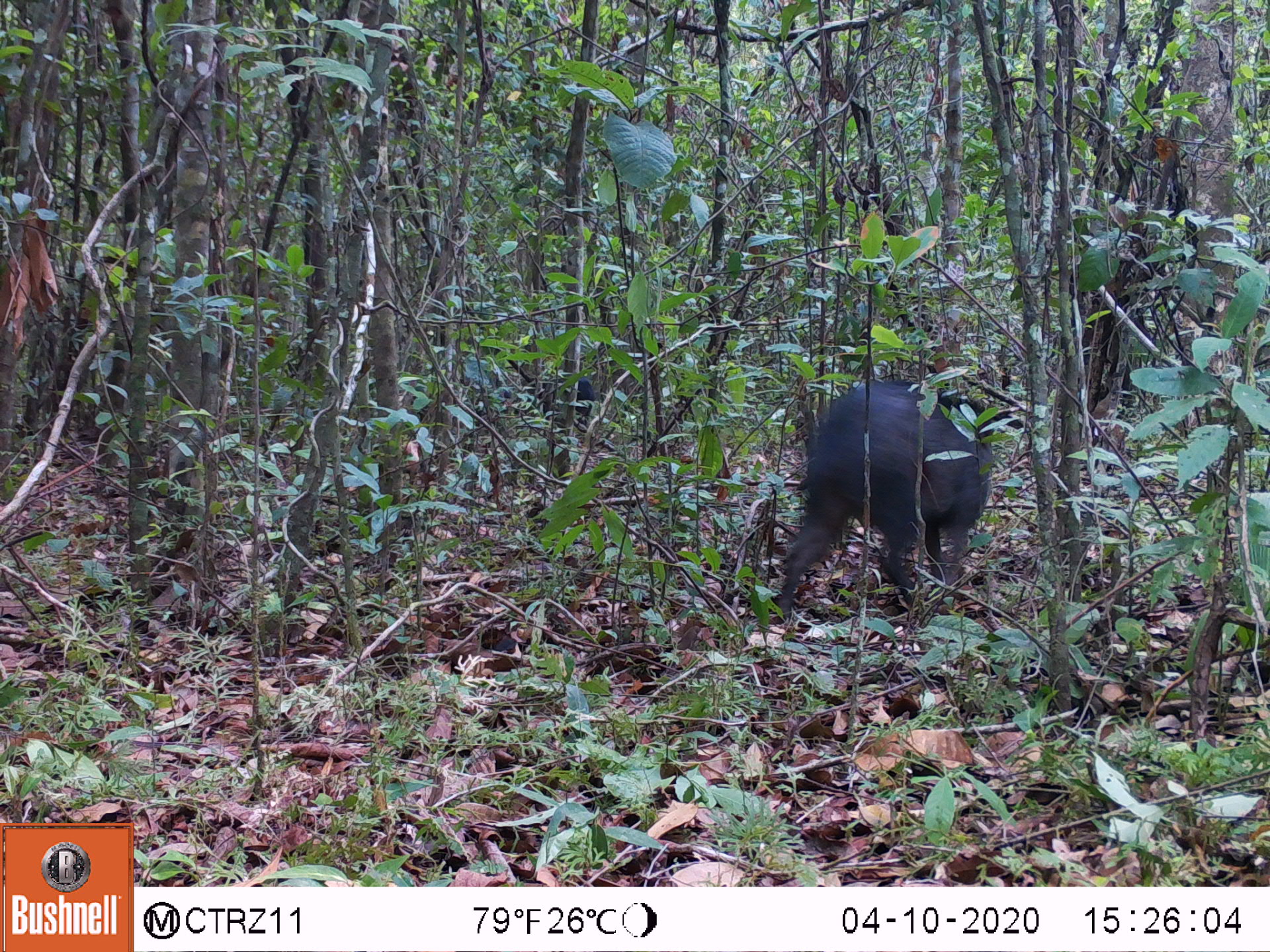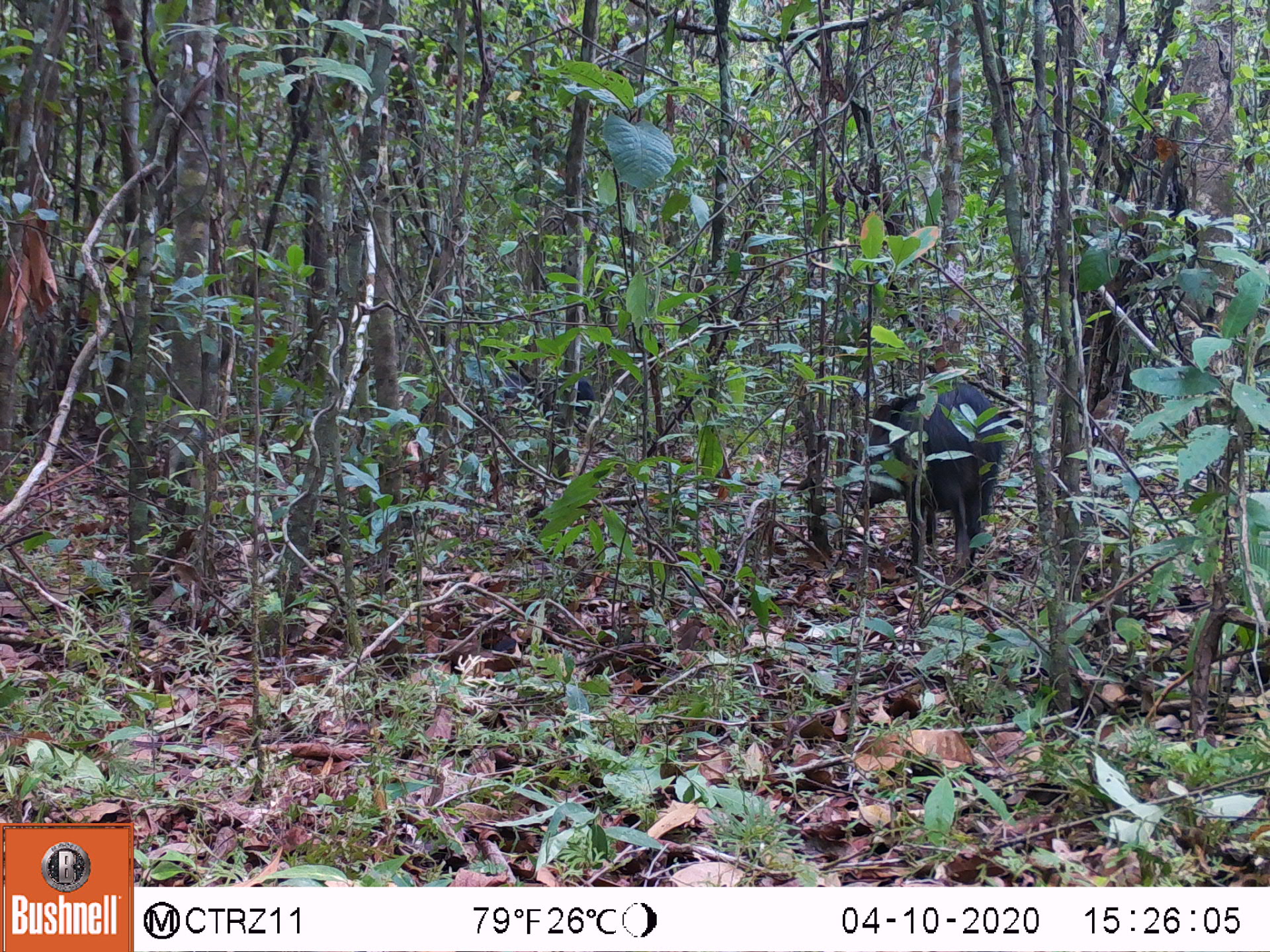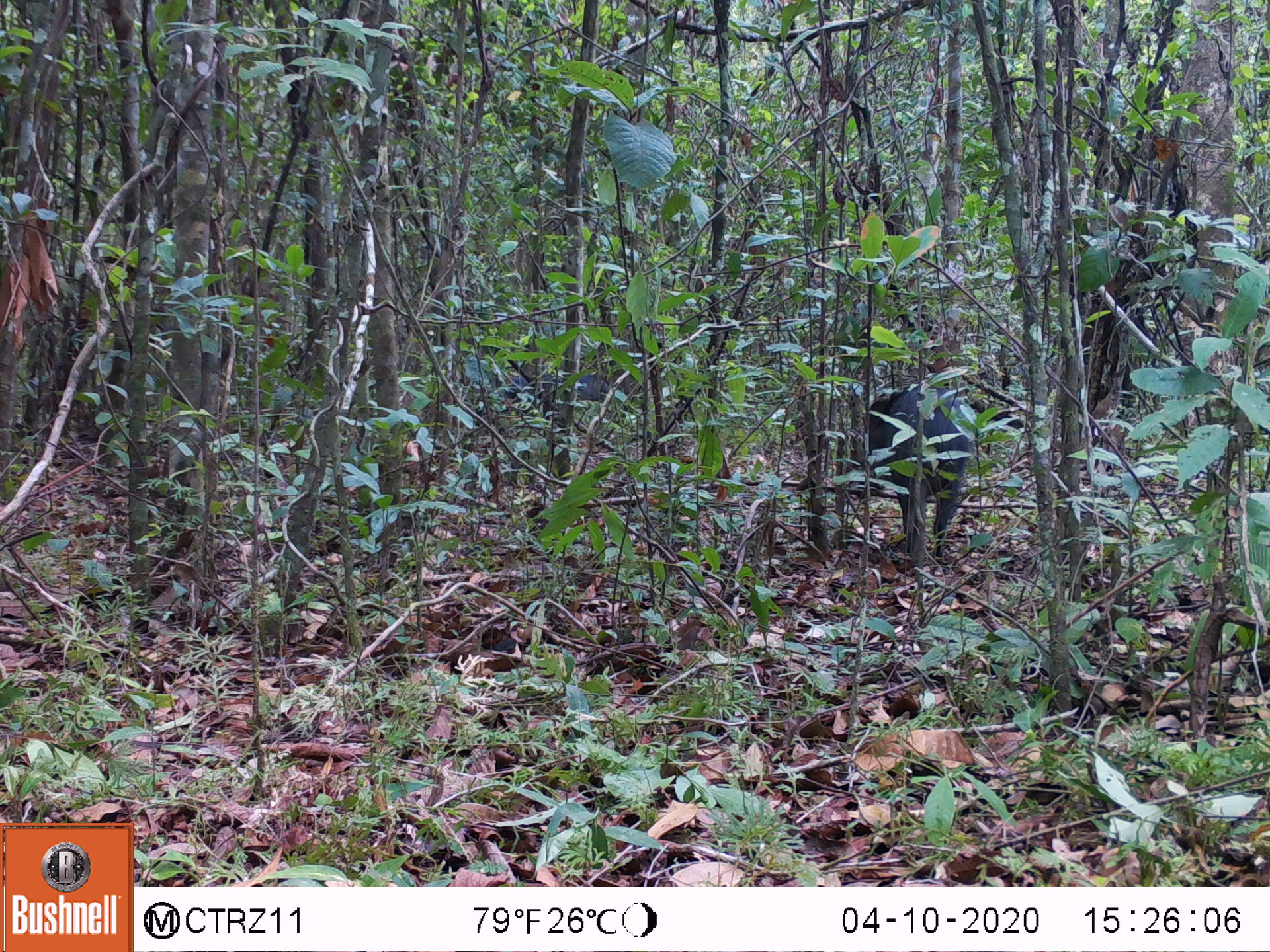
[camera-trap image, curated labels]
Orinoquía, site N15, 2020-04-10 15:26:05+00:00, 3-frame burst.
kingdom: Animalia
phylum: Chordata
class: Mammalia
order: Artiodactyla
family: Tayassuidae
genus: Pecari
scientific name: Pecari tajacu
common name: collared peccary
Collared peccary (Pecari tajacu).